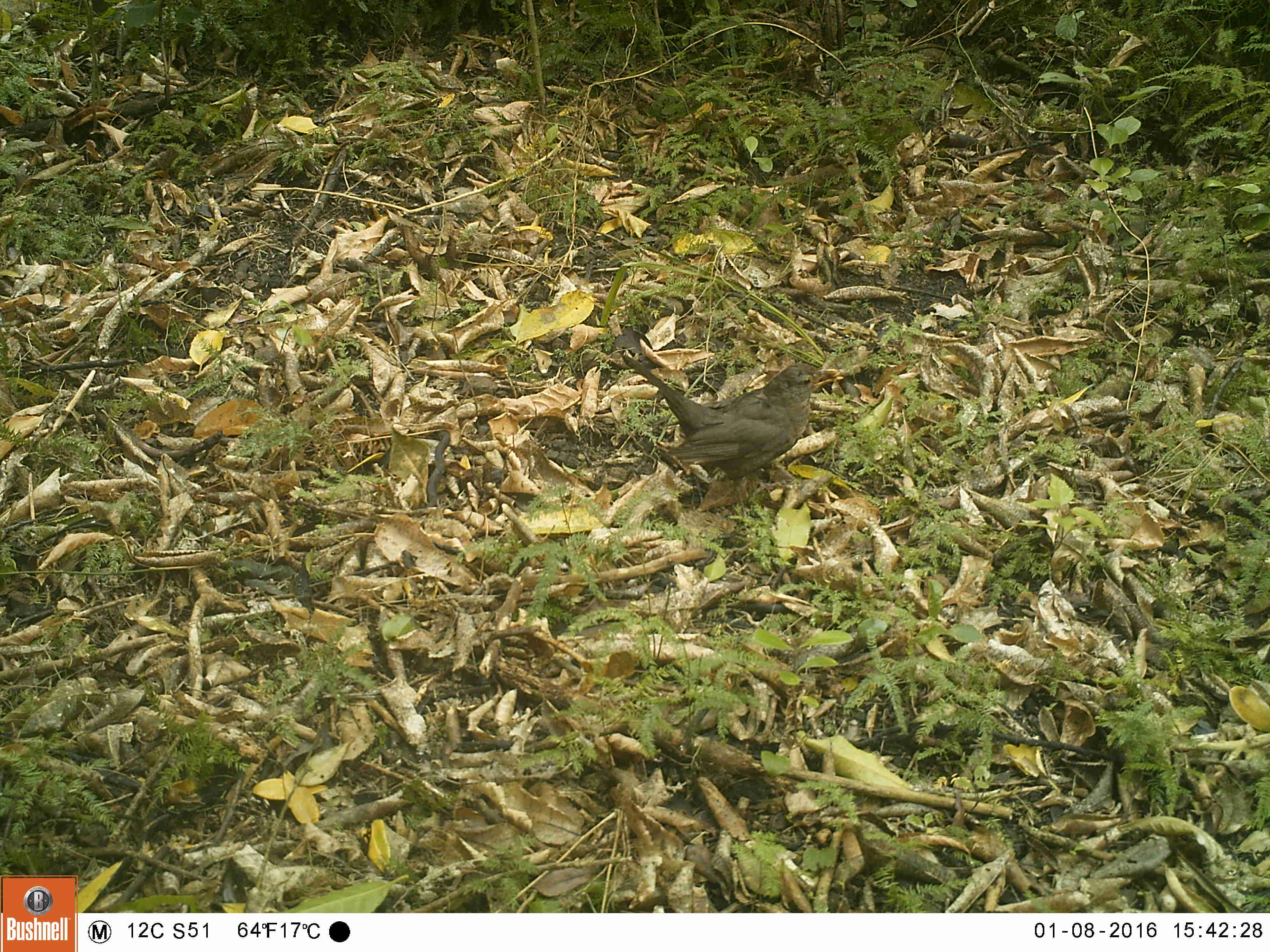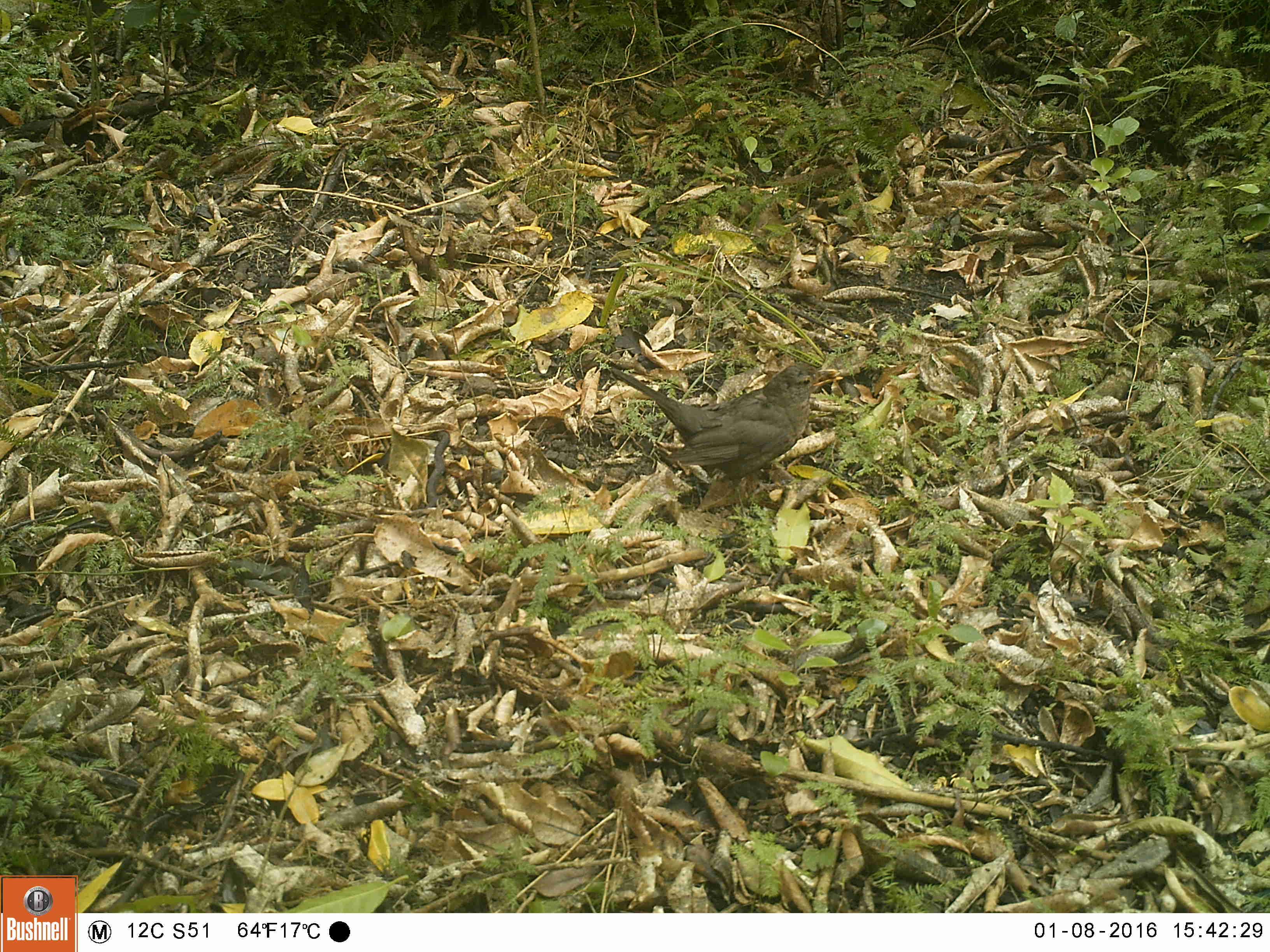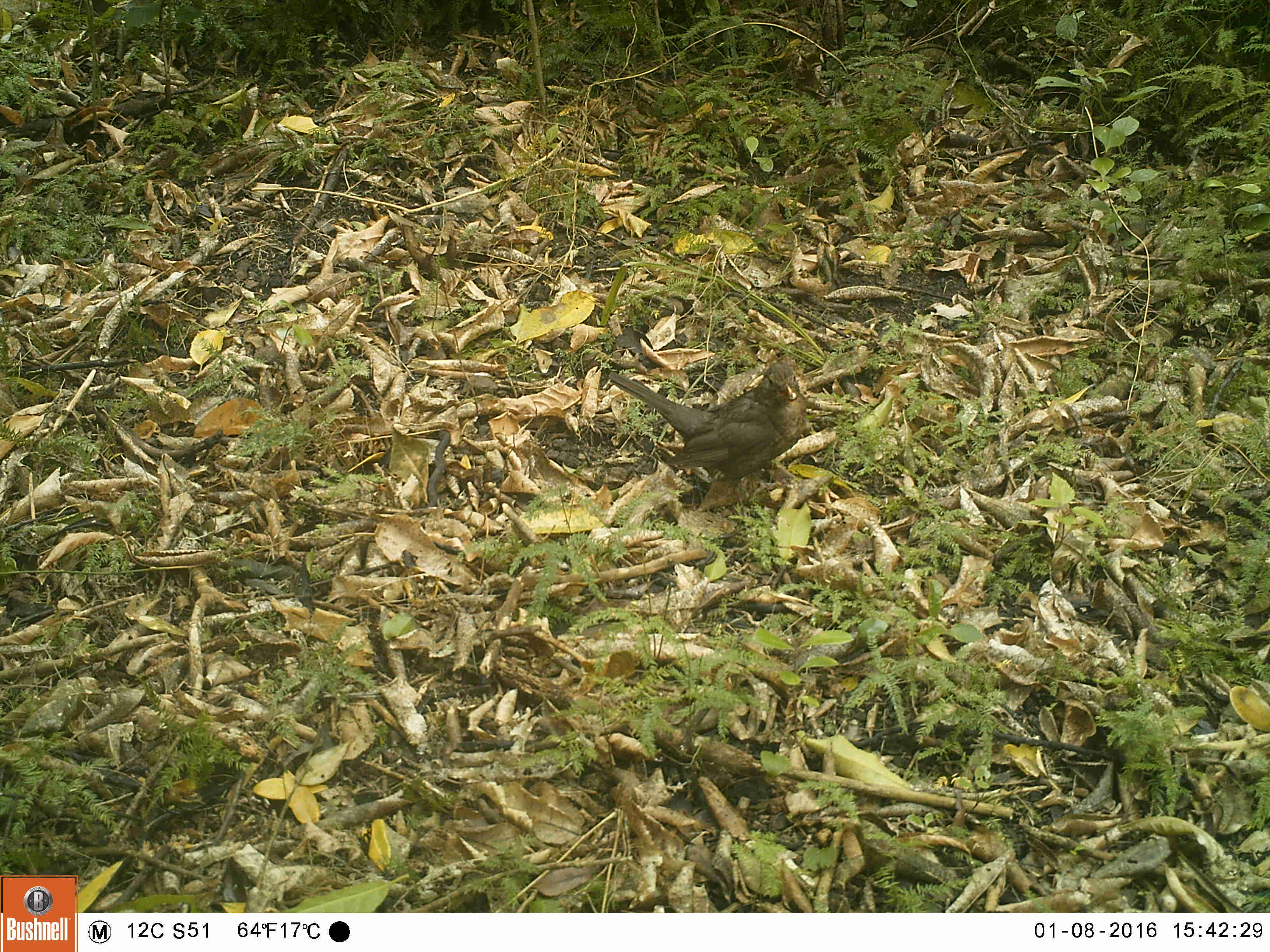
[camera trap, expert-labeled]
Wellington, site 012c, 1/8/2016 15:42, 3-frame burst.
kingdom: Animalia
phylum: Chordata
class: Aves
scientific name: Aves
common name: bird